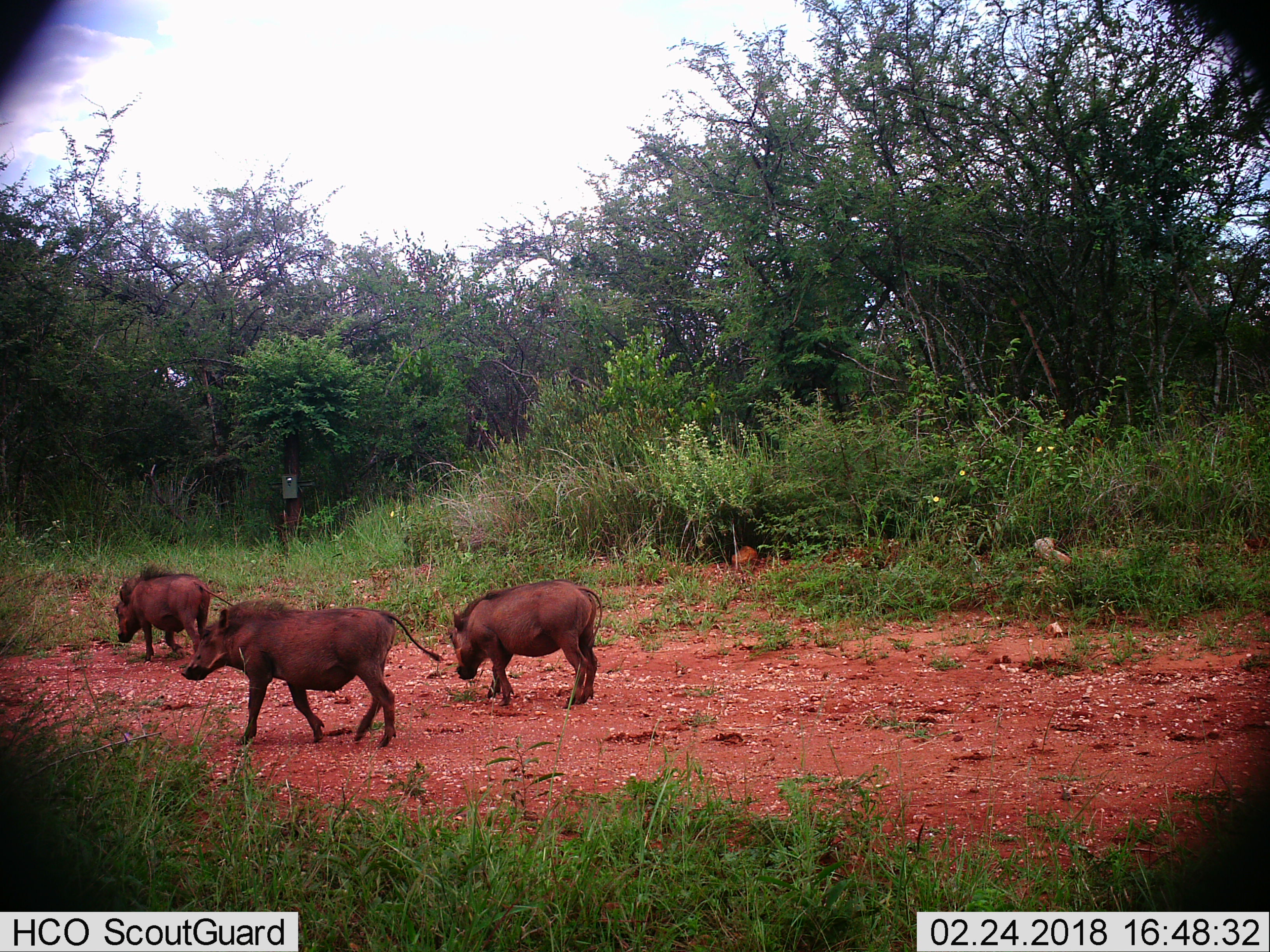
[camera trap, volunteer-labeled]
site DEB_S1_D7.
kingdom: Animalia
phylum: Chordata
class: Mammalia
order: Artiodactyla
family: Suidae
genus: Phacochoerus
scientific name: Phacochoerus africanus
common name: warthog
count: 3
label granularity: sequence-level